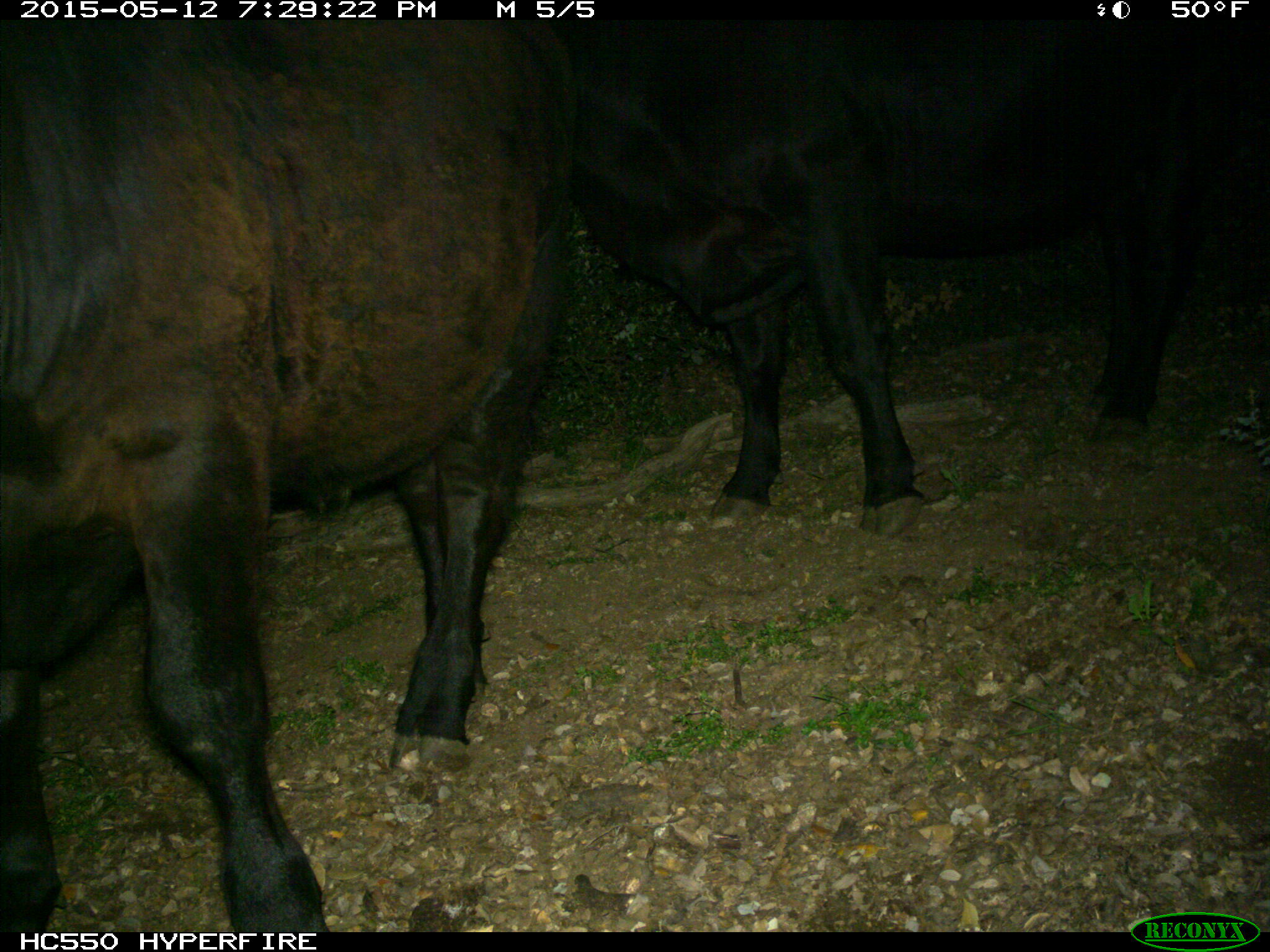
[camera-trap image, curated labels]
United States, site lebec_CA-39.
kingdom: Animalia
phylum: Chordata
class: Mammalia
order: Artiodactyla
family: Bovidae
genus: Bos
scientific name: Bos taurus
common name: domestic cow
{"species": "Bos taurus (domestic cow)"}